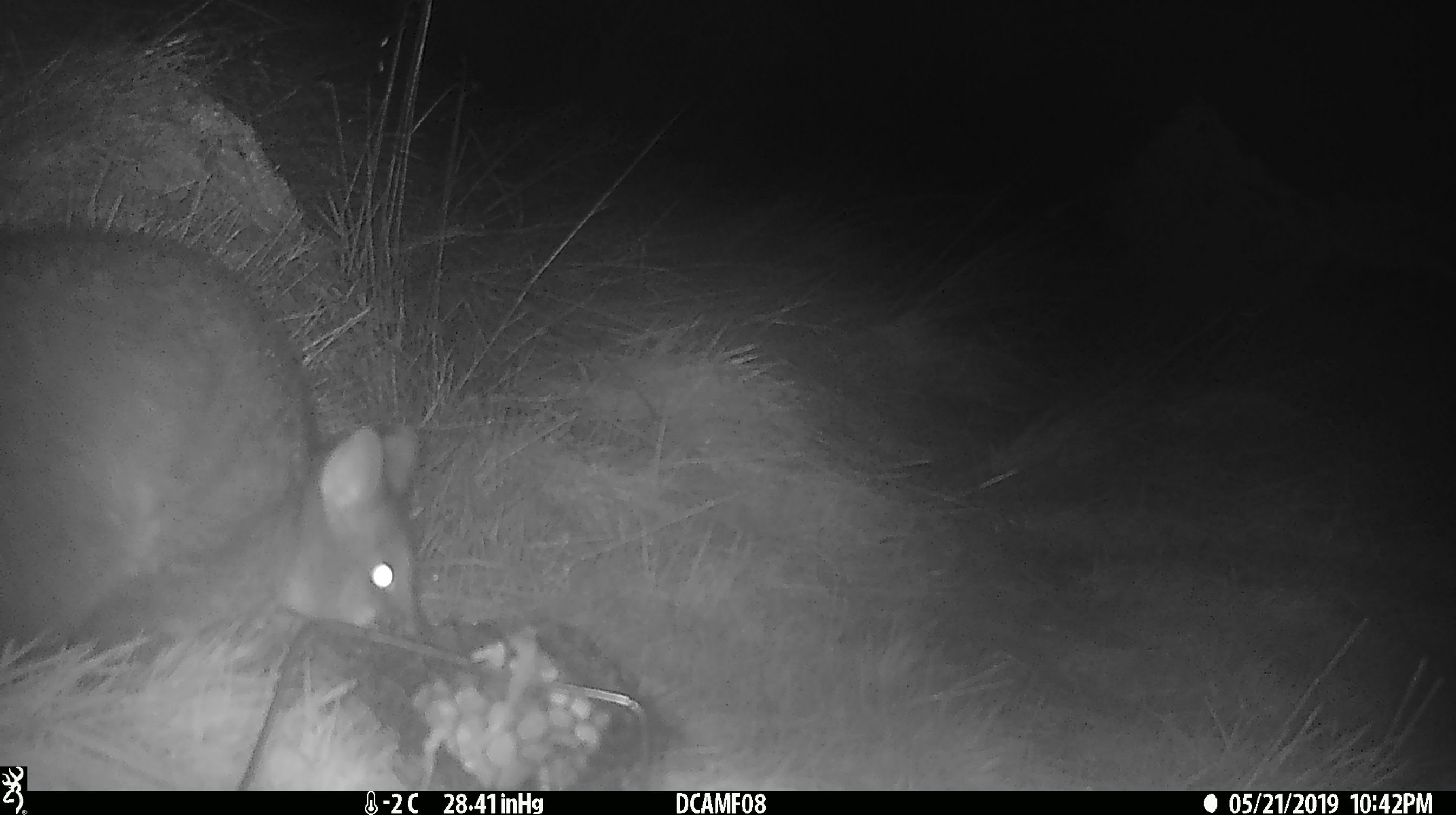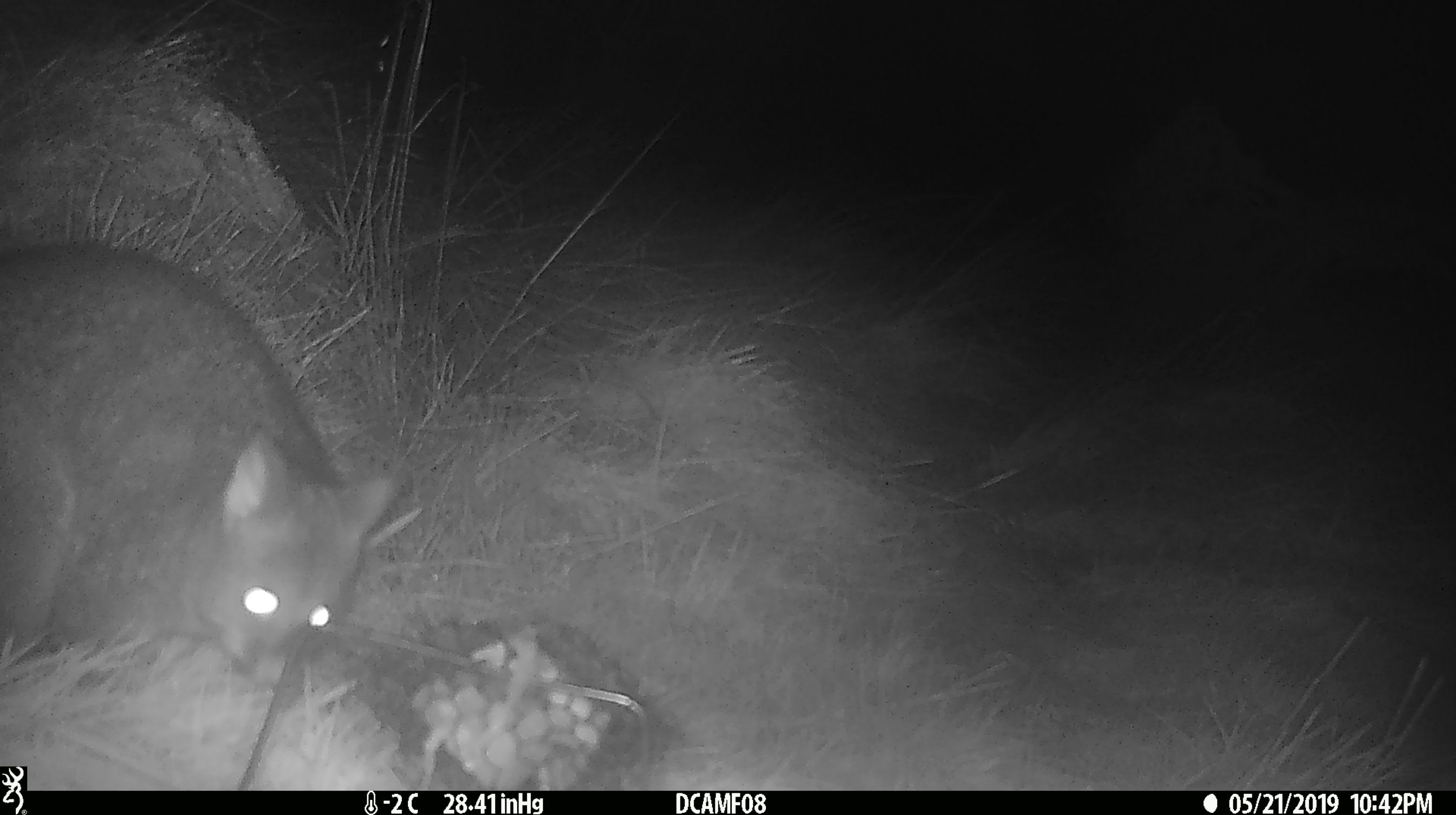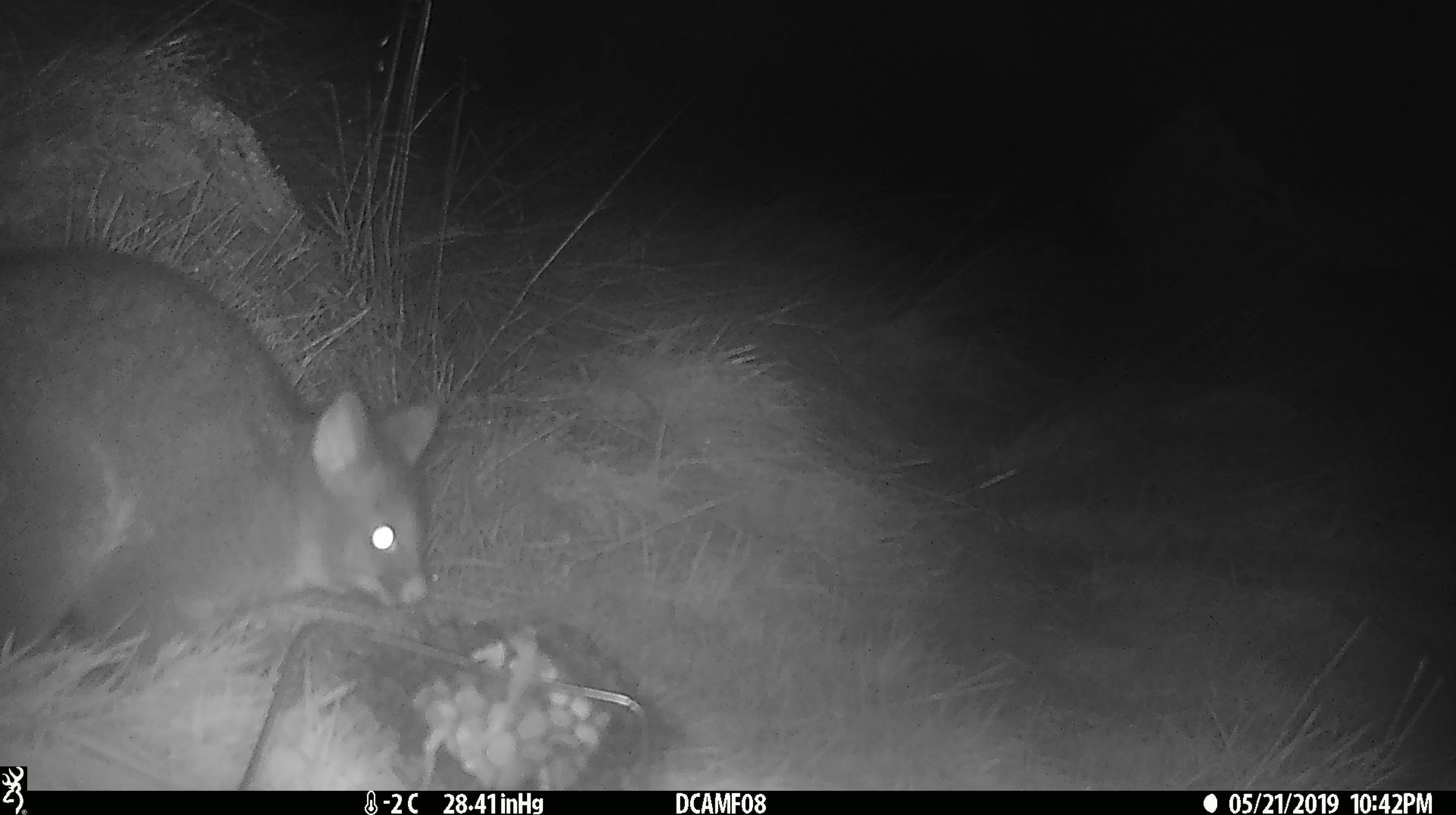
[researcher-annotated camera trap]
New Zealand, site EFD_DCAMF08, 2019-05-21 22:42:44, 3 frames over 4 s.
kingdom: Animalia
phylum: Chordata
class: Mammalia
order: Diprotodontia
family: Phalangeridae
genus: Trichosurus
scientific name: Trichosurus vulpecula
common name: common brushtail possum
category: possum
Possum (common brushtail possum) (Trichosurus vulpecula).